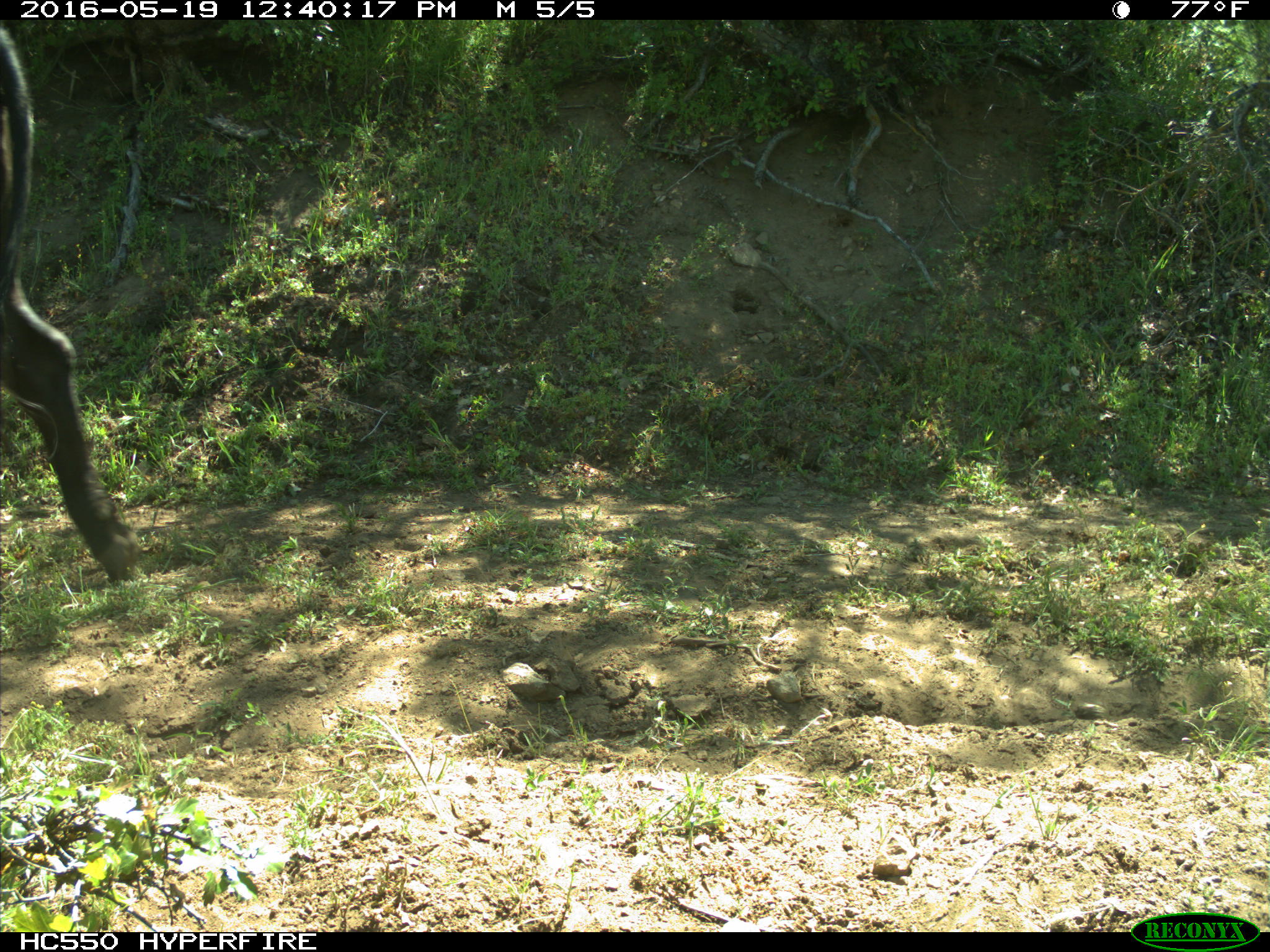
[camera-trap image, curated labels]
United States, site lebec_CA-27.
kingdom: Animalia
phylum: Chordata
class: Mammalia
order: Artiodactyla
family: Bovidae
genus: Bos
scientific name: Bos taurus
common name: domestic cow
Bos taurus (domestic cow).